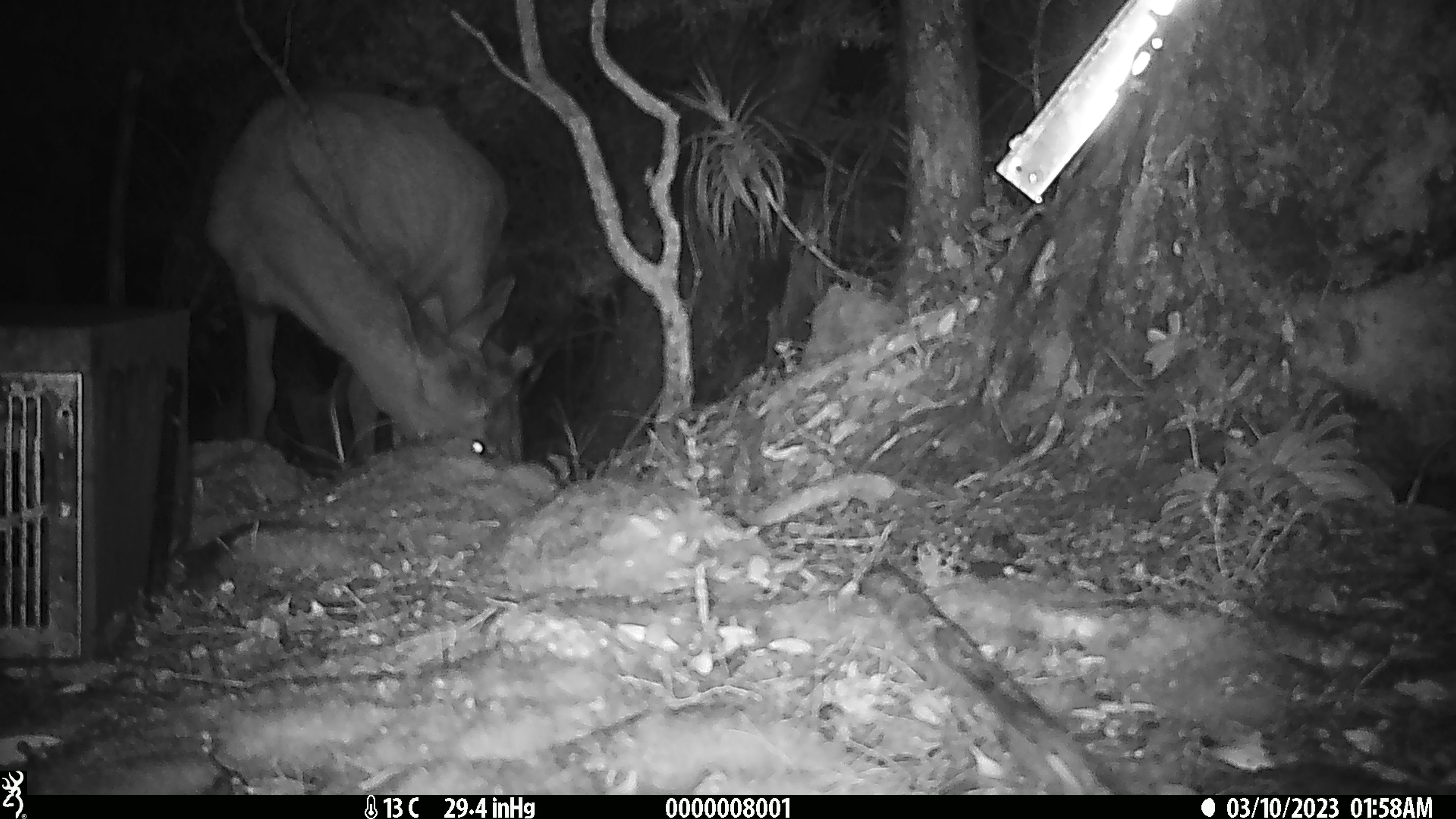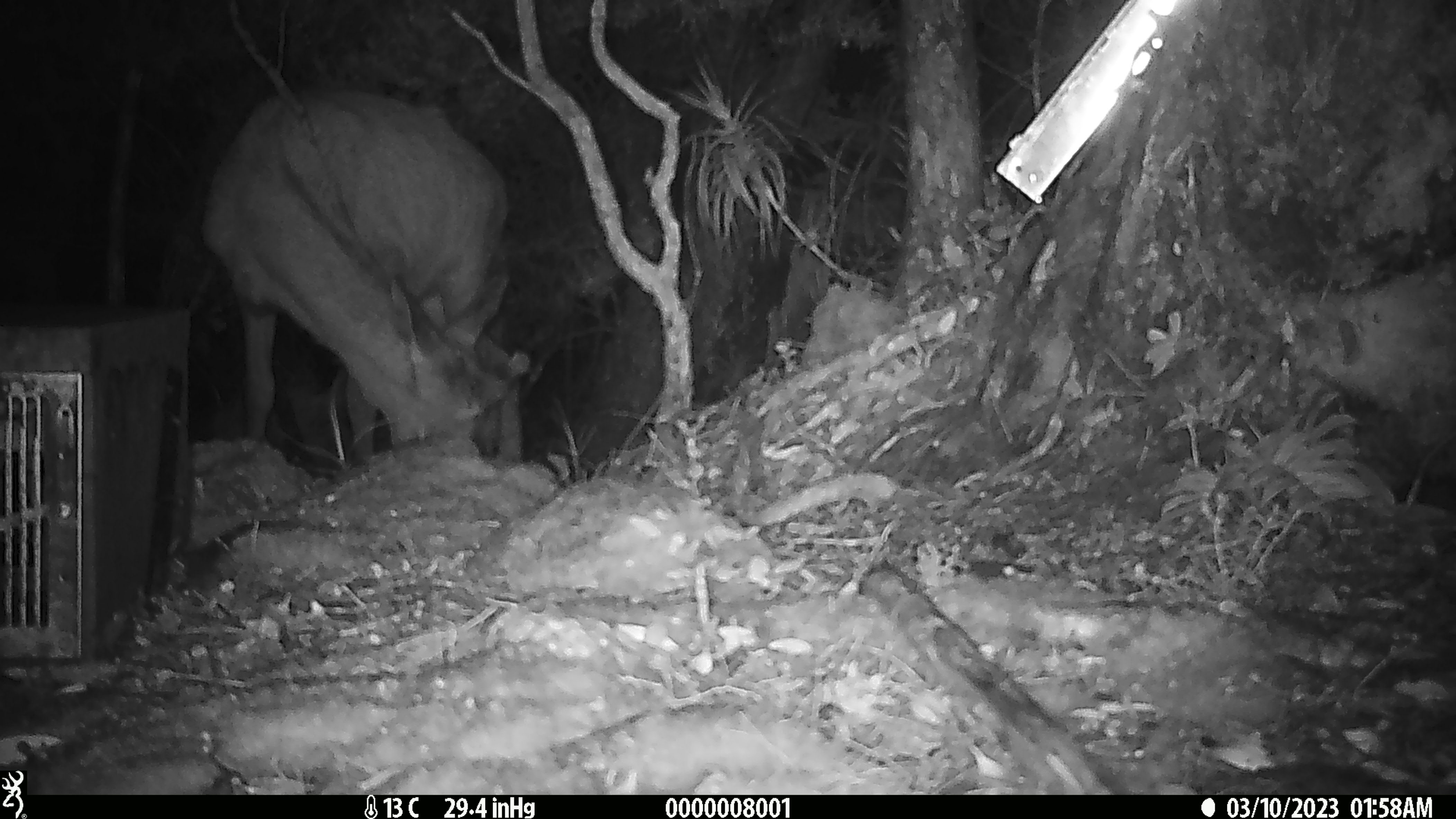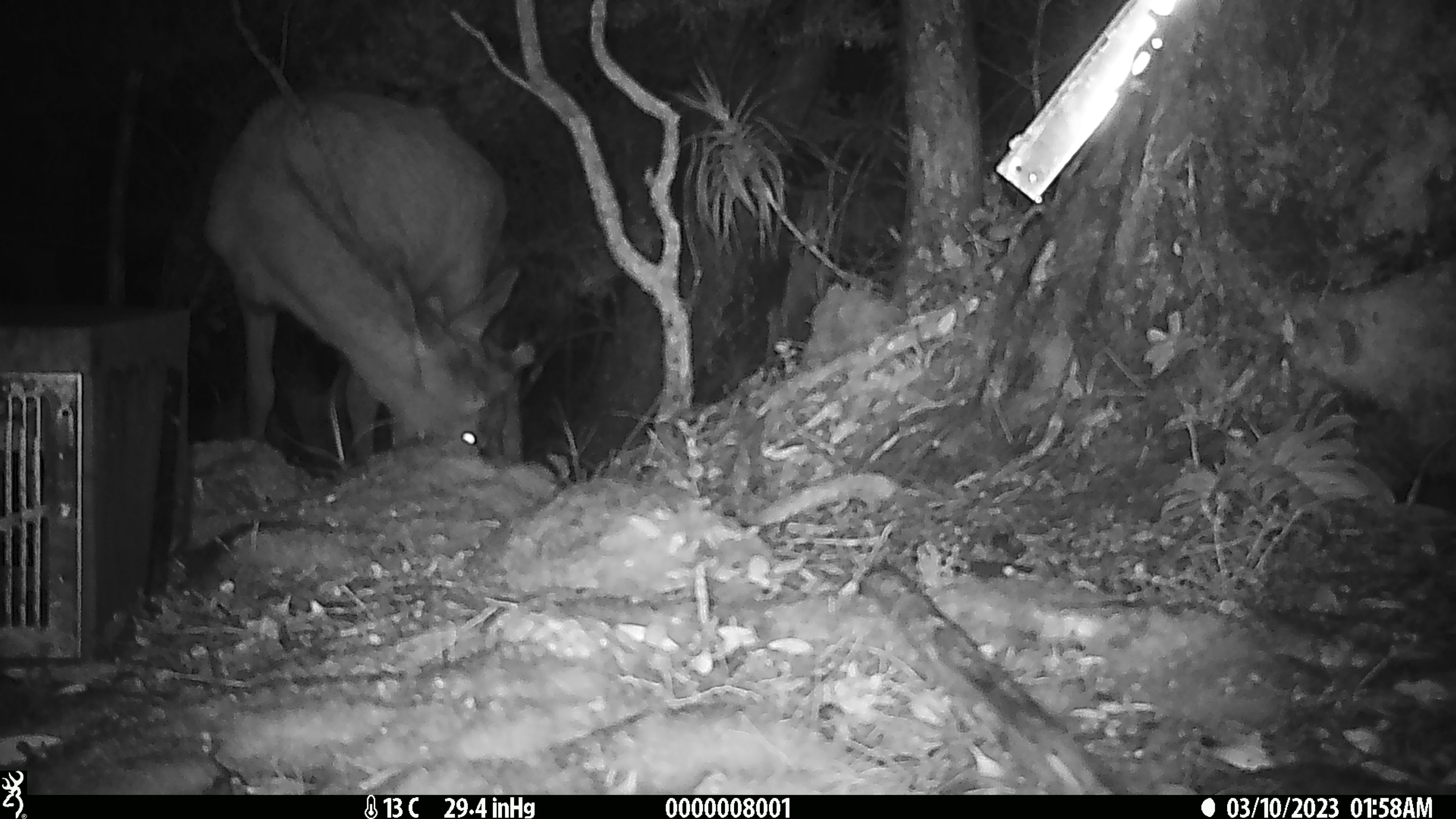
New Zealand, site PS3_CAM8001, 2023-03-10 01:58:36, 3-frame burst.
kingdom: Animalia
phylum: Chordata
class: Mammalia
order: Artiodactyla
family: Cervidae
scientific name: Cervidae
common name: deer